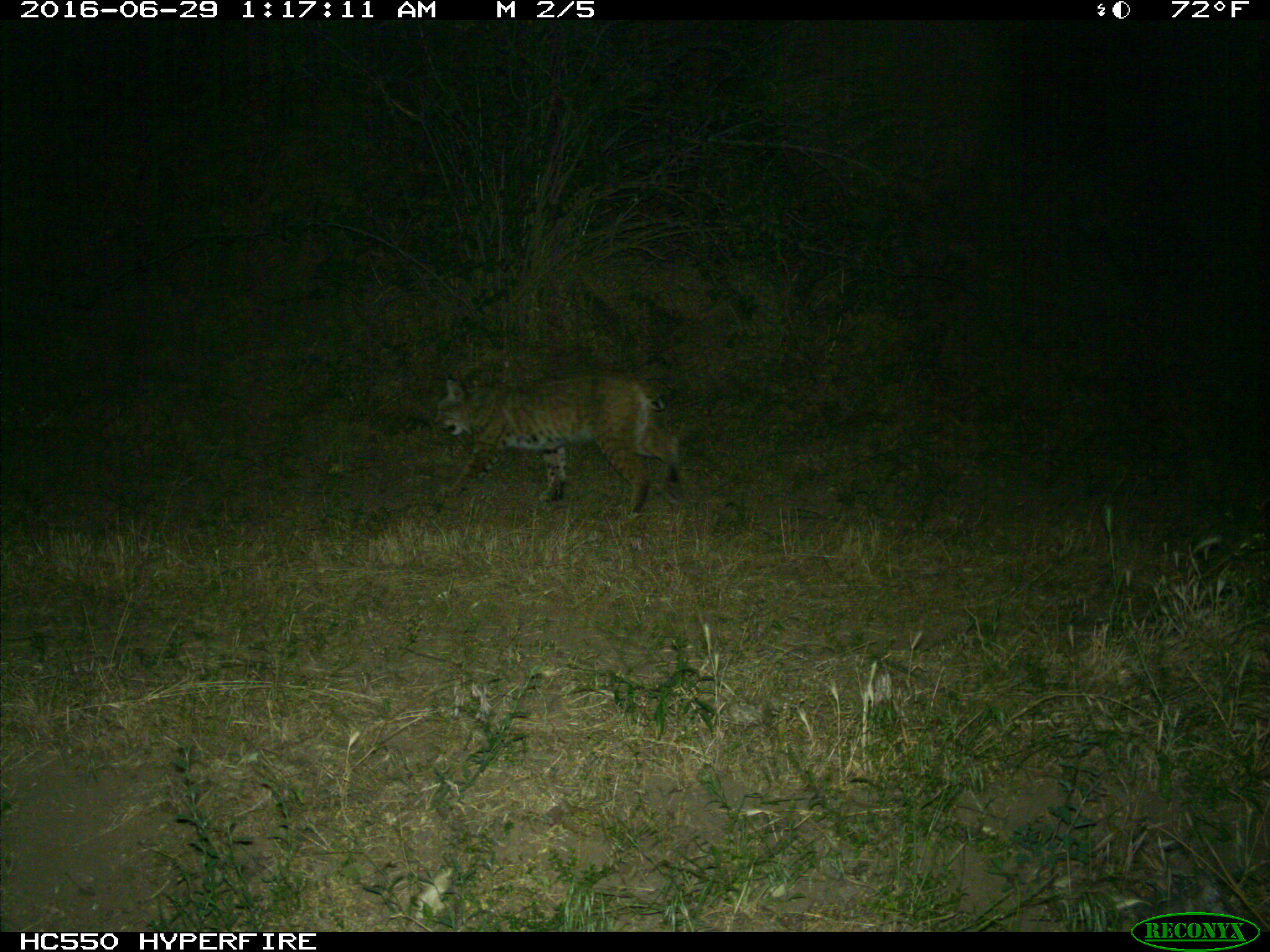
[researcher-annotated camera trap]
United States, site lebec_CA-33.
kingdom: Animalia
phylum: Chordata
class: Mammalia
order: Carnivora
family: Felidae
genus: Lynx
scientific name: Lynx rufus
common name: bobcat